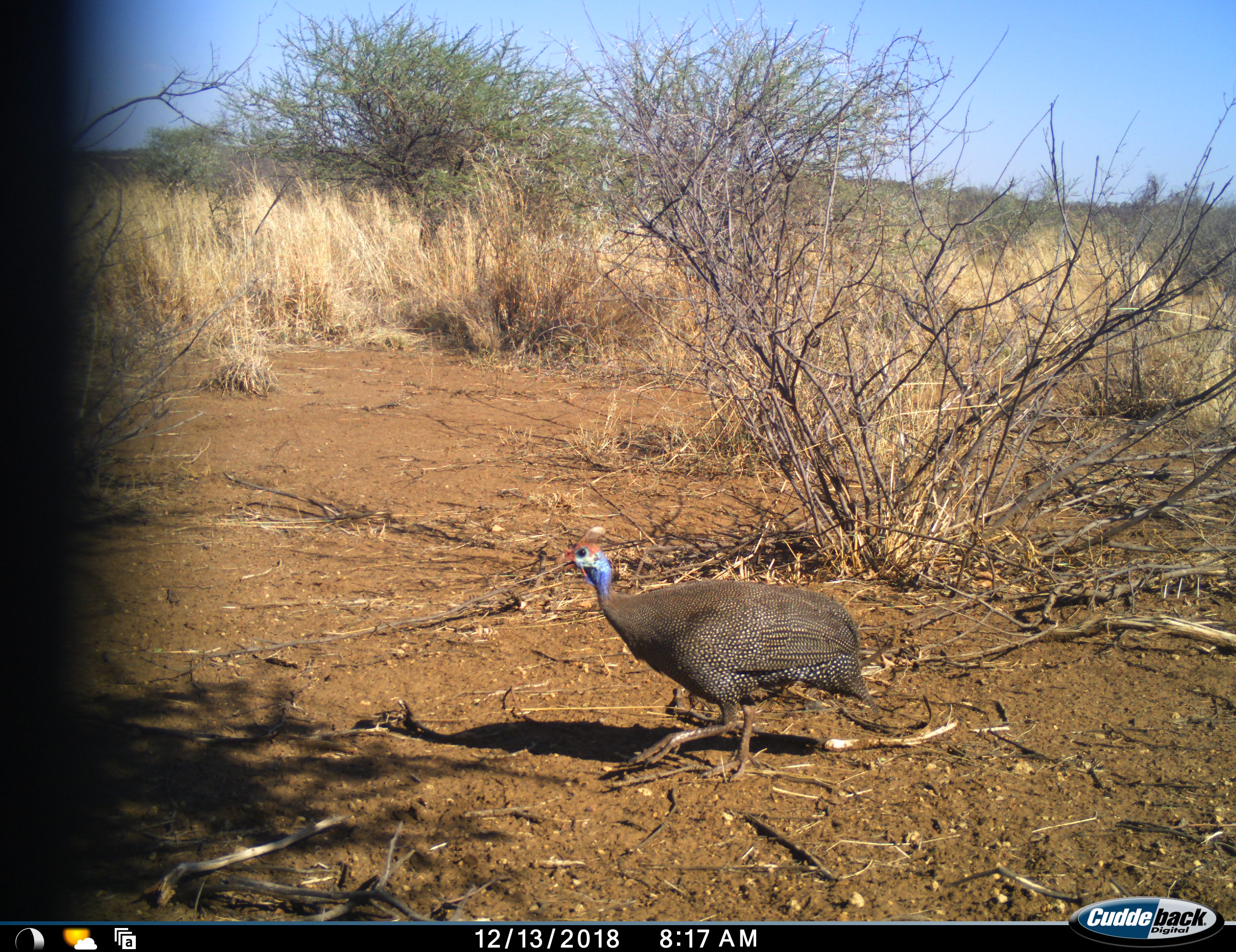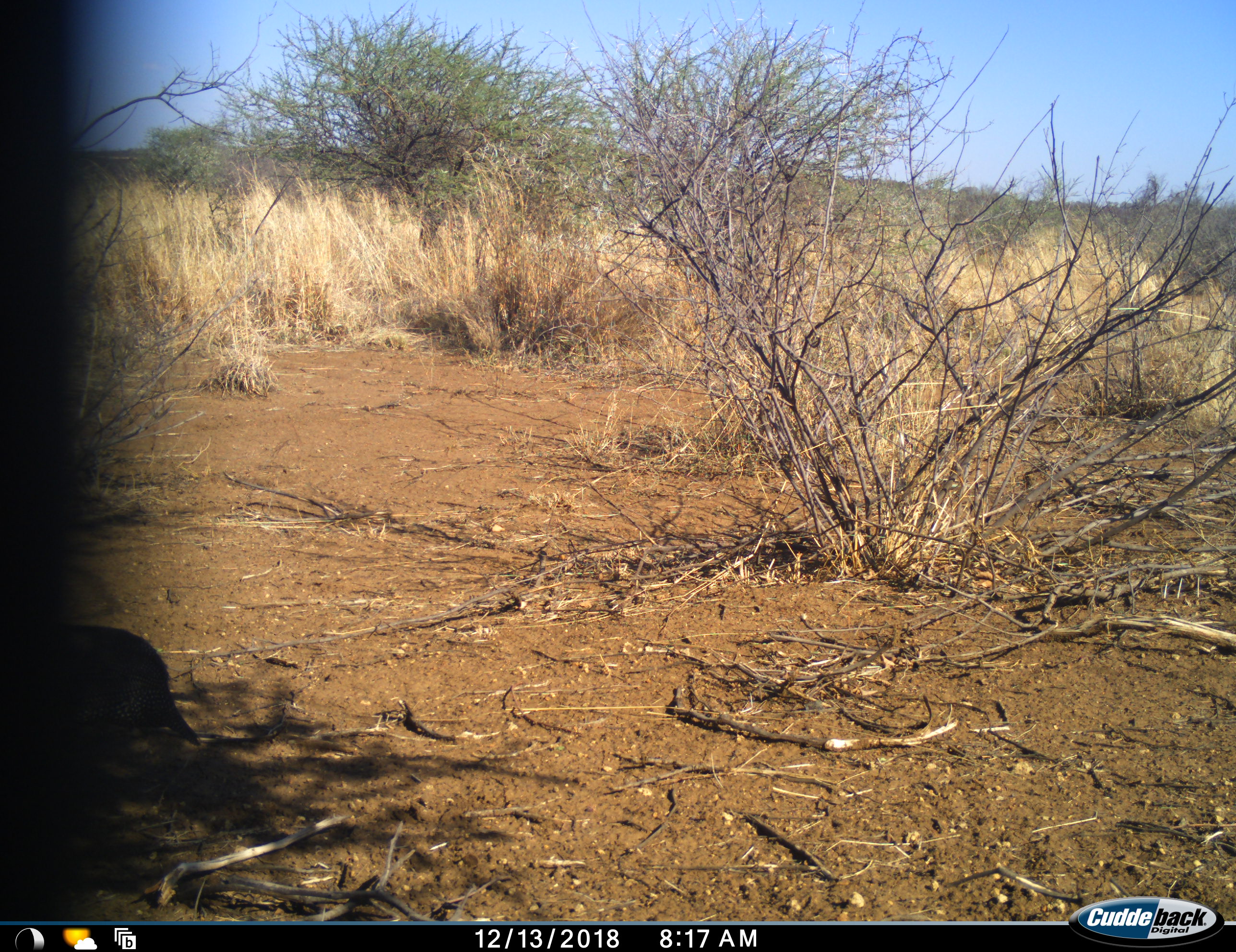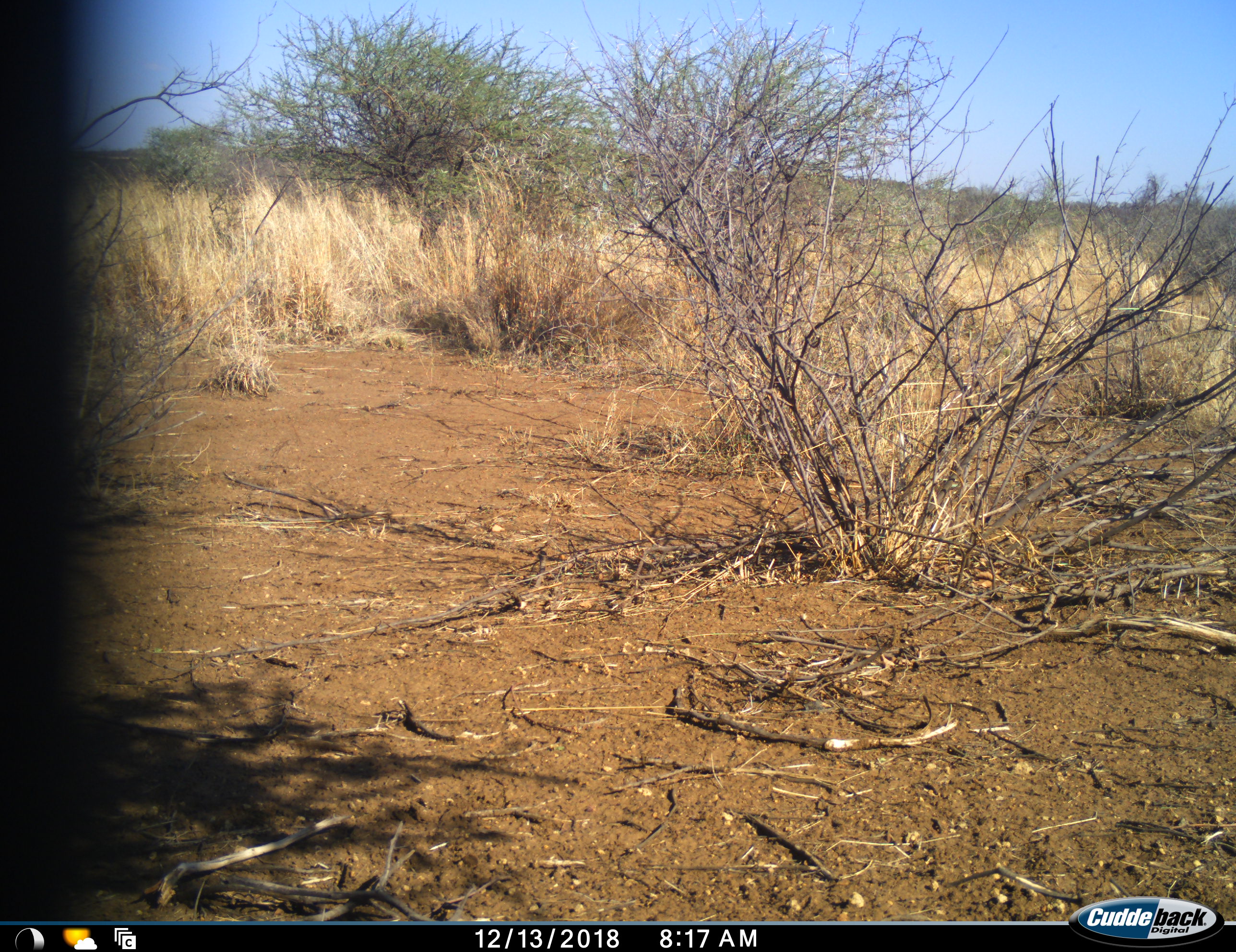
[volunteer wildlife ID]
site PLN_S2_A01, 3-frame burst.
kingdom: Animalia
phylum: Chordata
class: Aves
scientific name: Aves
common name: bird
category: birdother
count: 1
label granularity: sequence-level